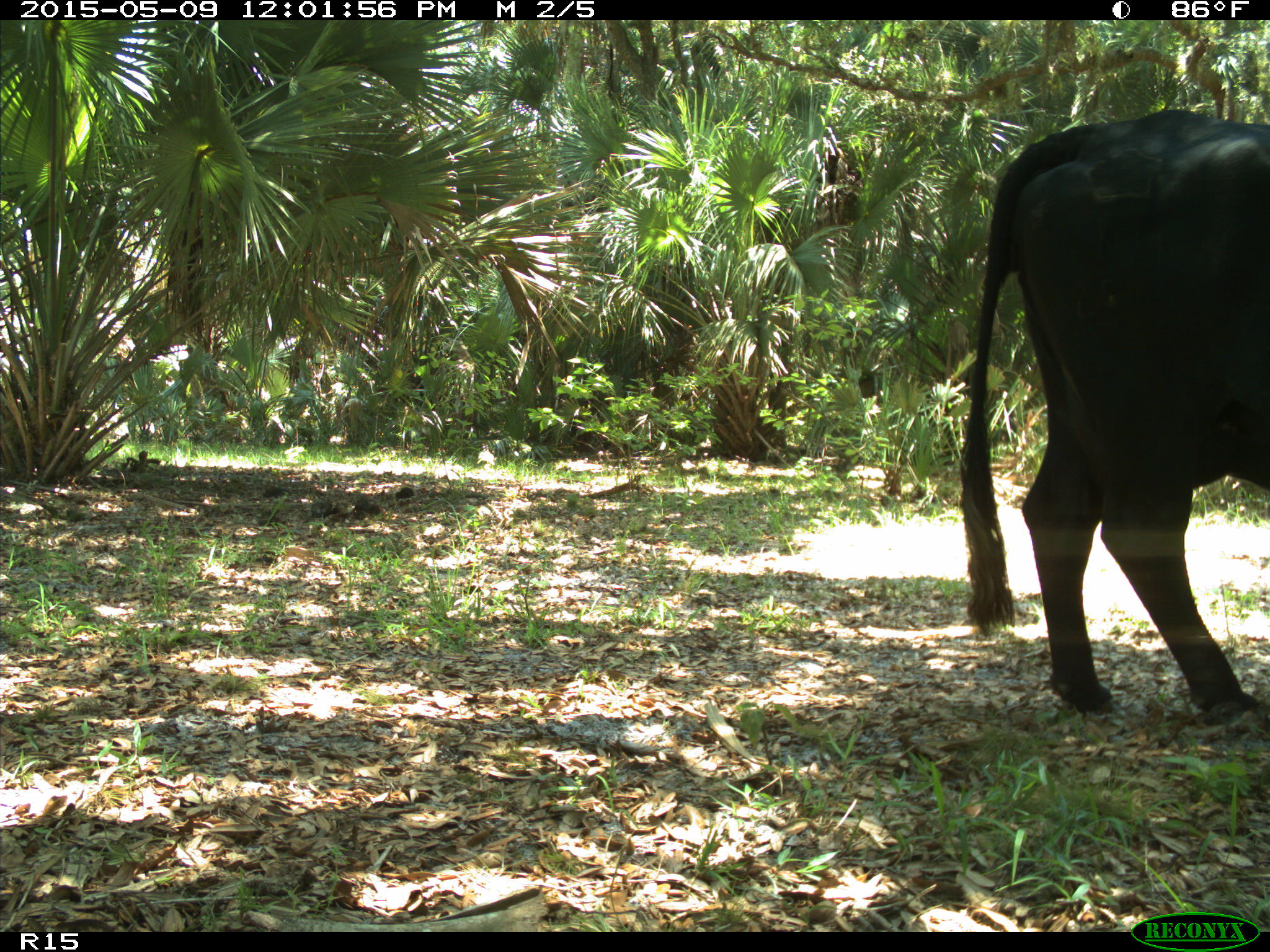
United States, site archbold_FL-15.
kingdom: Animalia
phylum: Chordata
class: Mammalia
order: Artiodactyla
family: Bovidae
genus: Bos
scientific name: Bos taurus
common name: domestic cow